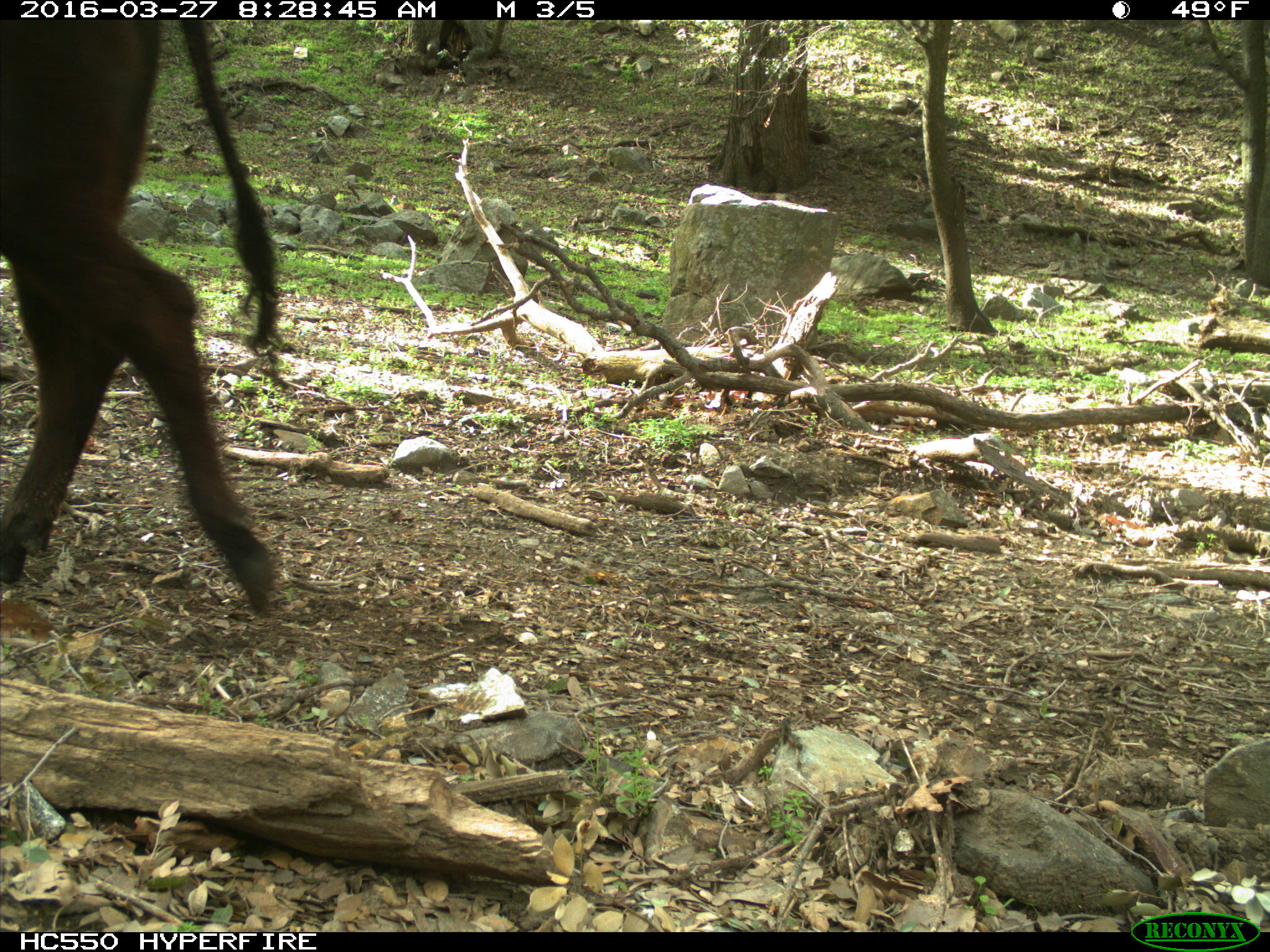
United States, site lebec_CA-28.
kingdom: Animalia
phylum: Chordata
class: Mammalia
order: Artiodactyla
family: Bovidae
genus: Bos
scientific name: Bos taurus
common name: domestic cow